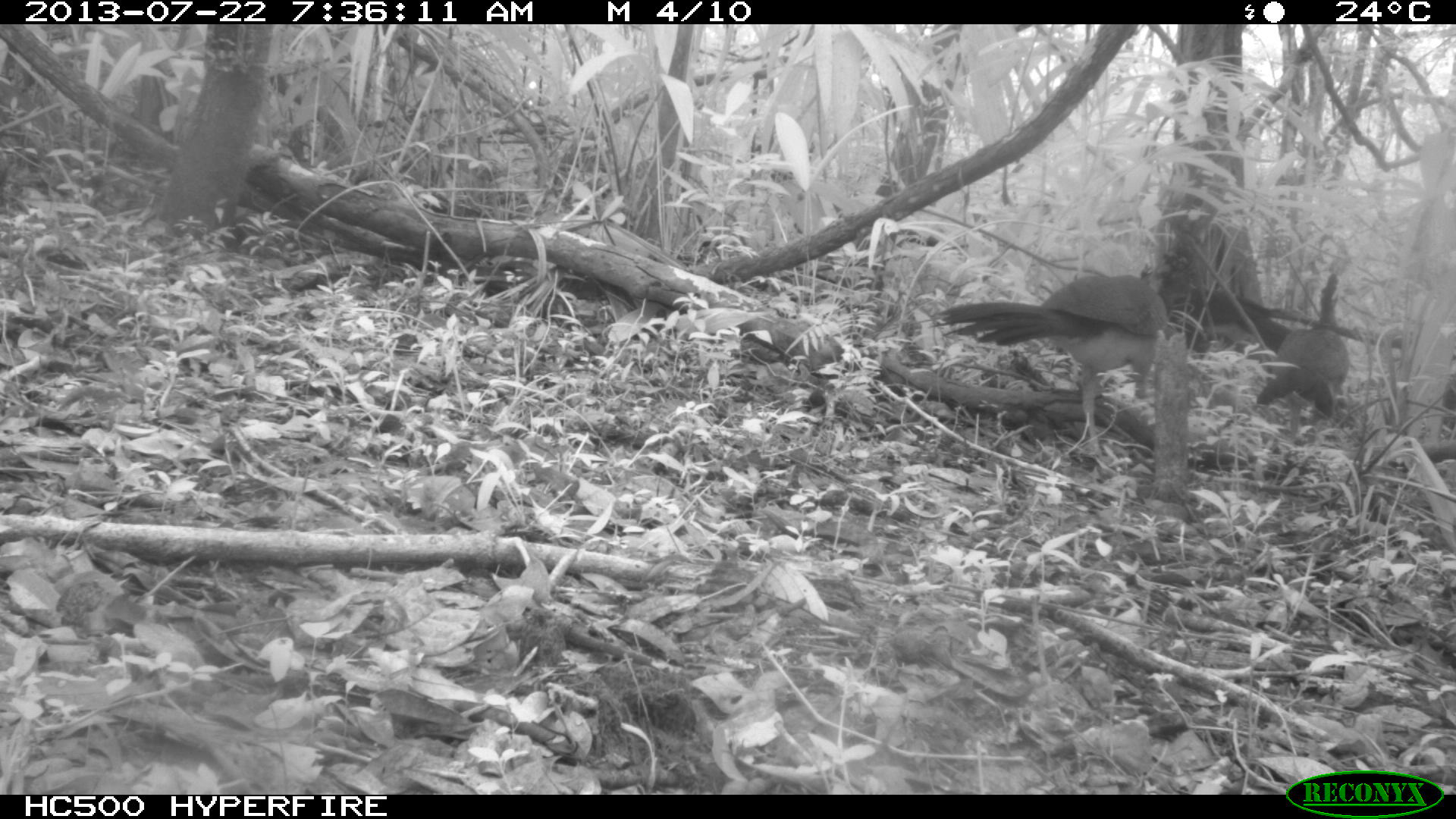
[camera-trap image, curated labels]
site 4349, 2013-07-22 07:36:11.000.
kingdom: Animalia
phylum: Chordata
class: Aves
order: Galliformes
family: Cracidae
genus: Crax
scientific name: Crax rubra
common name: great curassow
Crax rubra (great curassow), count 3.